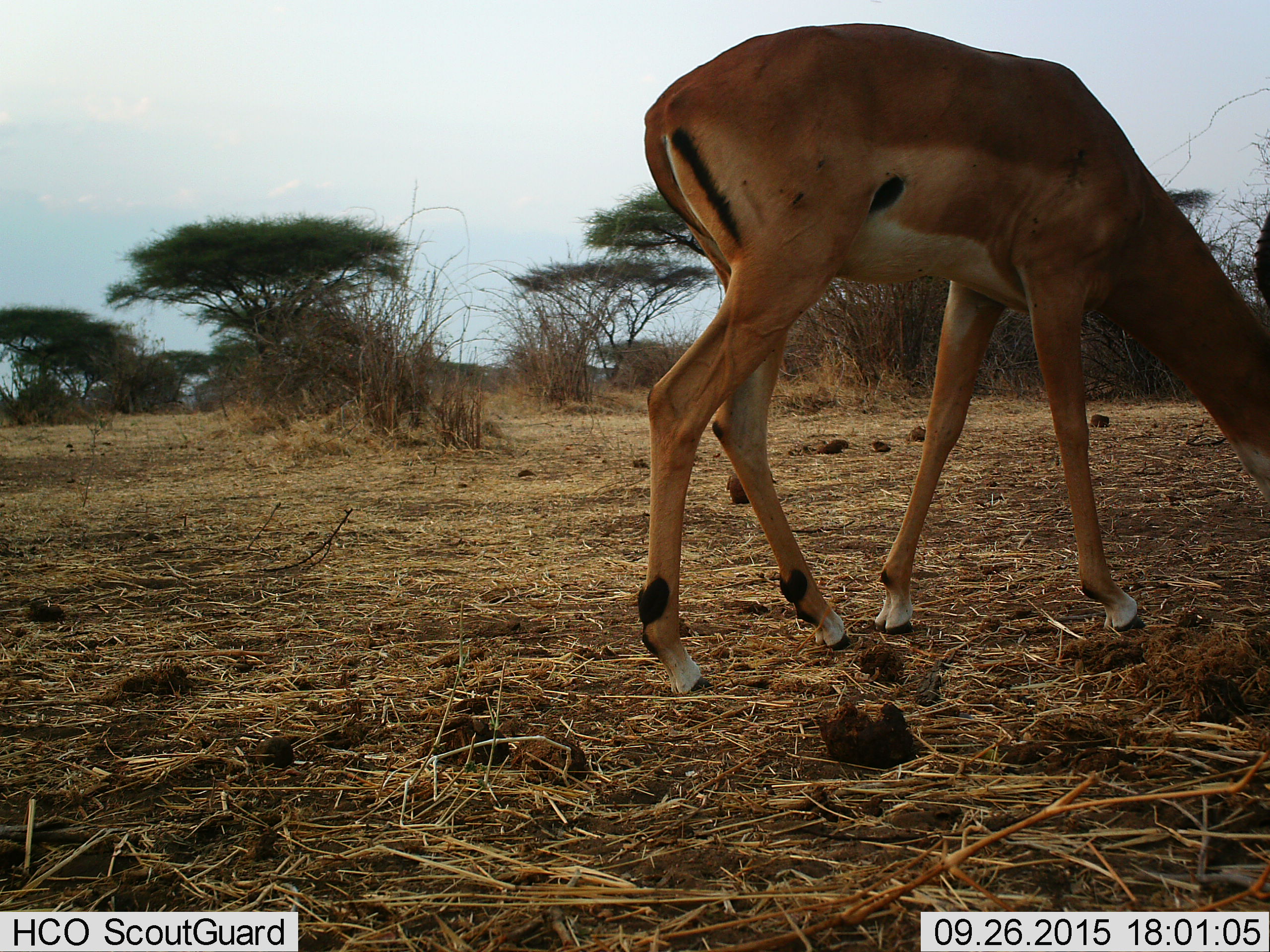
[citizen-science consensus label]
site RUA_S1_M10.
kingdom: Animalia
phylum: Chordata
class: Mammalia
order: Artiodactyla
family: Bovidae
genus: Aepyceros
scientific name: Aepyceros melampus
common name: impala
Impala (Aepyceros melampus), count 1. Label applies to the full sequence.